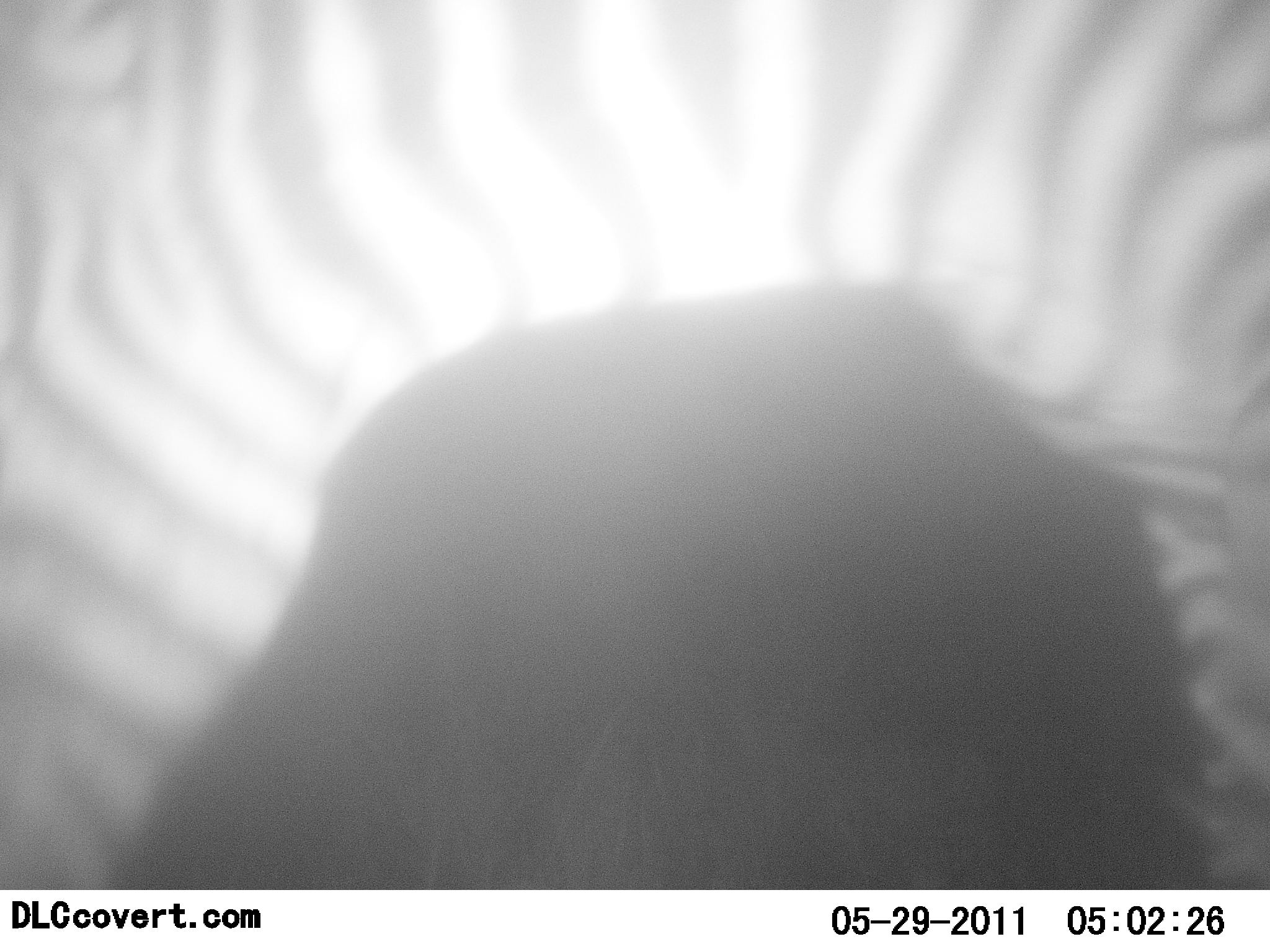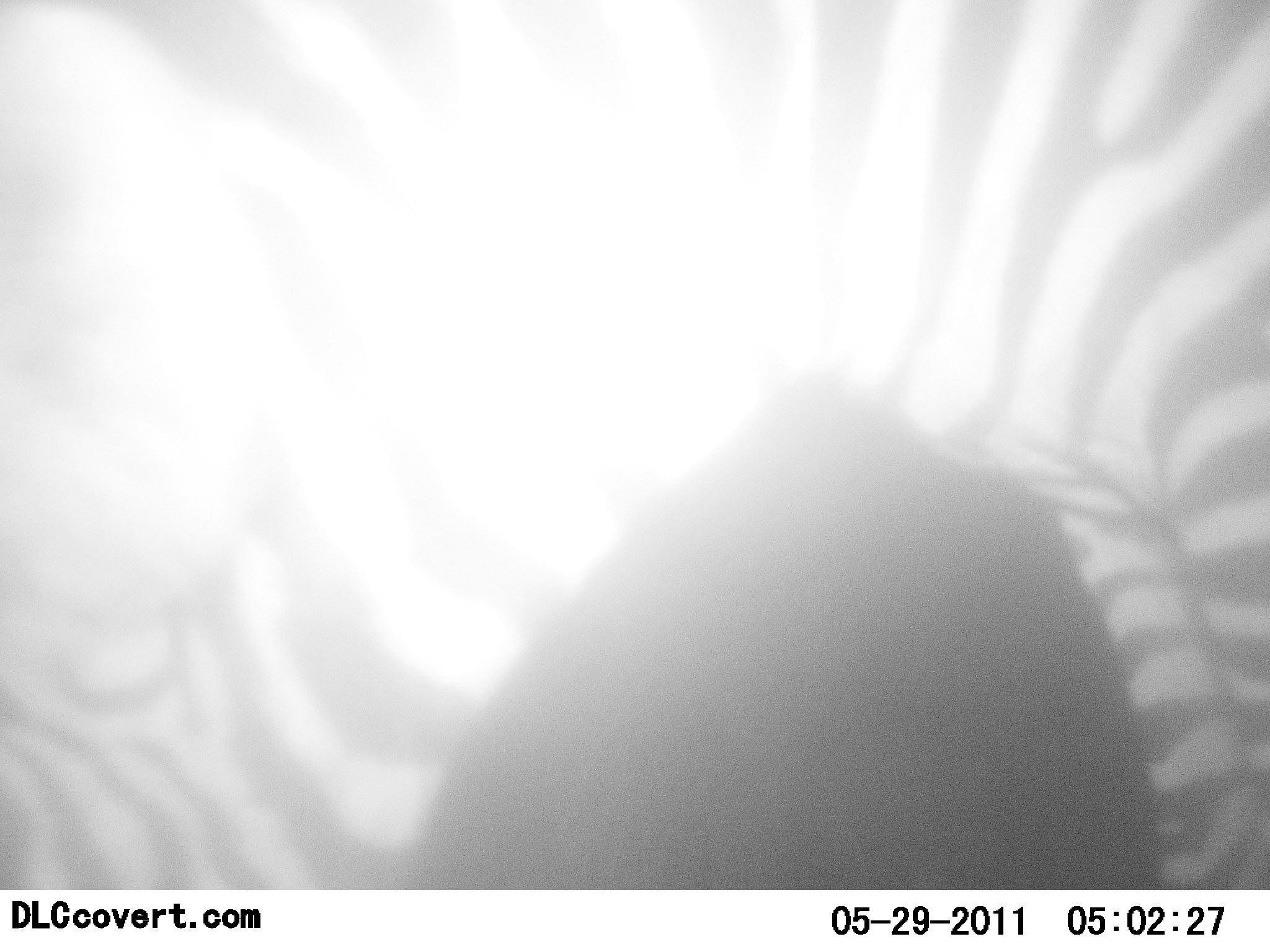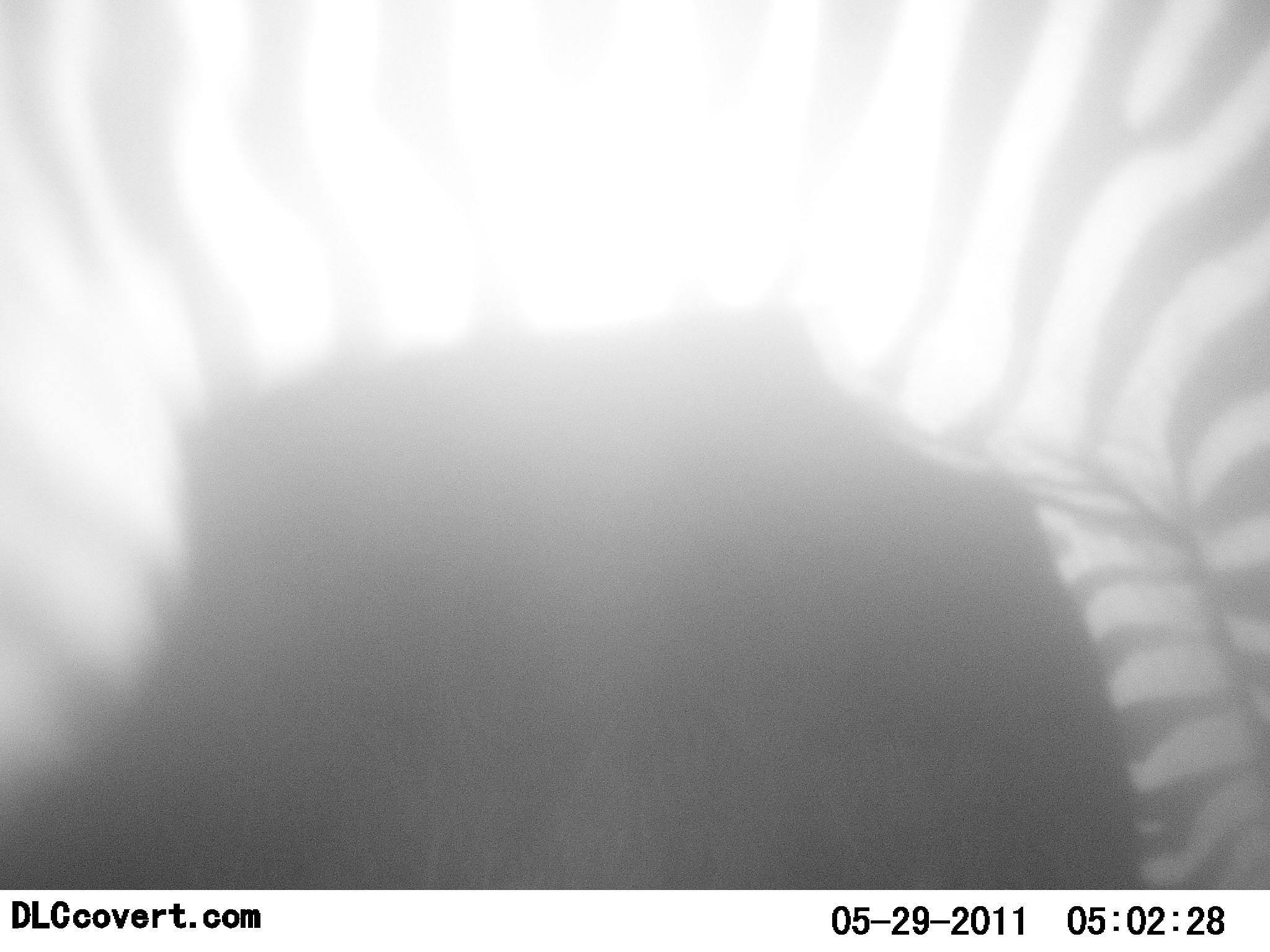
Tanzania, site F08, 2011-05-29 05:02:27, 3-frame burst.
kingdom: Animalia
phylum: Chordata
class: Mammalia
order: Perissodactyla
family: Equidae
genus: Equus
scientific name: Equus quagga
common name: plains zebra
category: zebra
Zebra (plains zebra) (Equus quagga), count 1. Behavior (volunteer vote fractions): standing 27%, resting 0%, moving 18%, interacting 9%. Young present (vote fraction): 0%. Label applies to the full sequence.